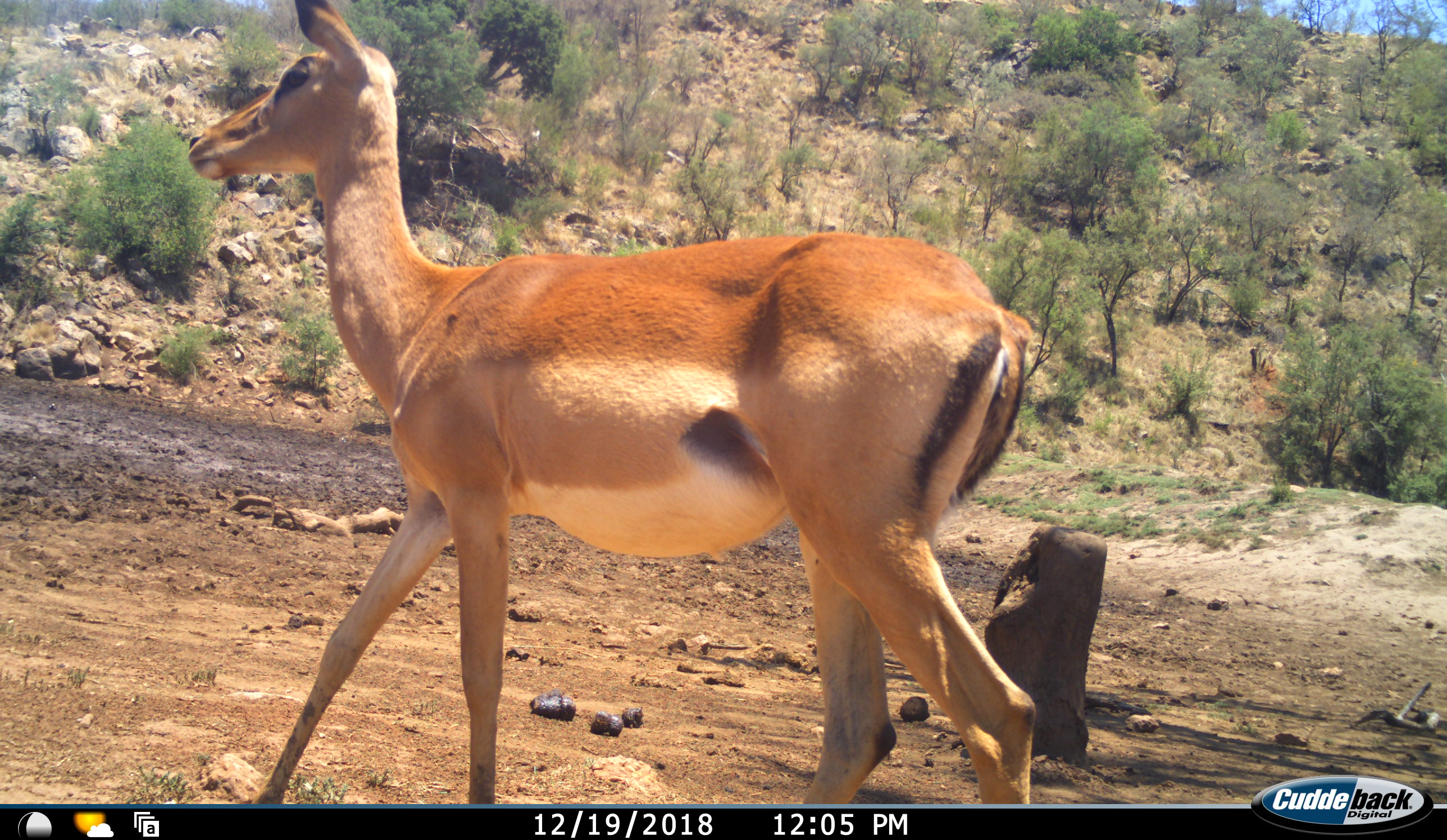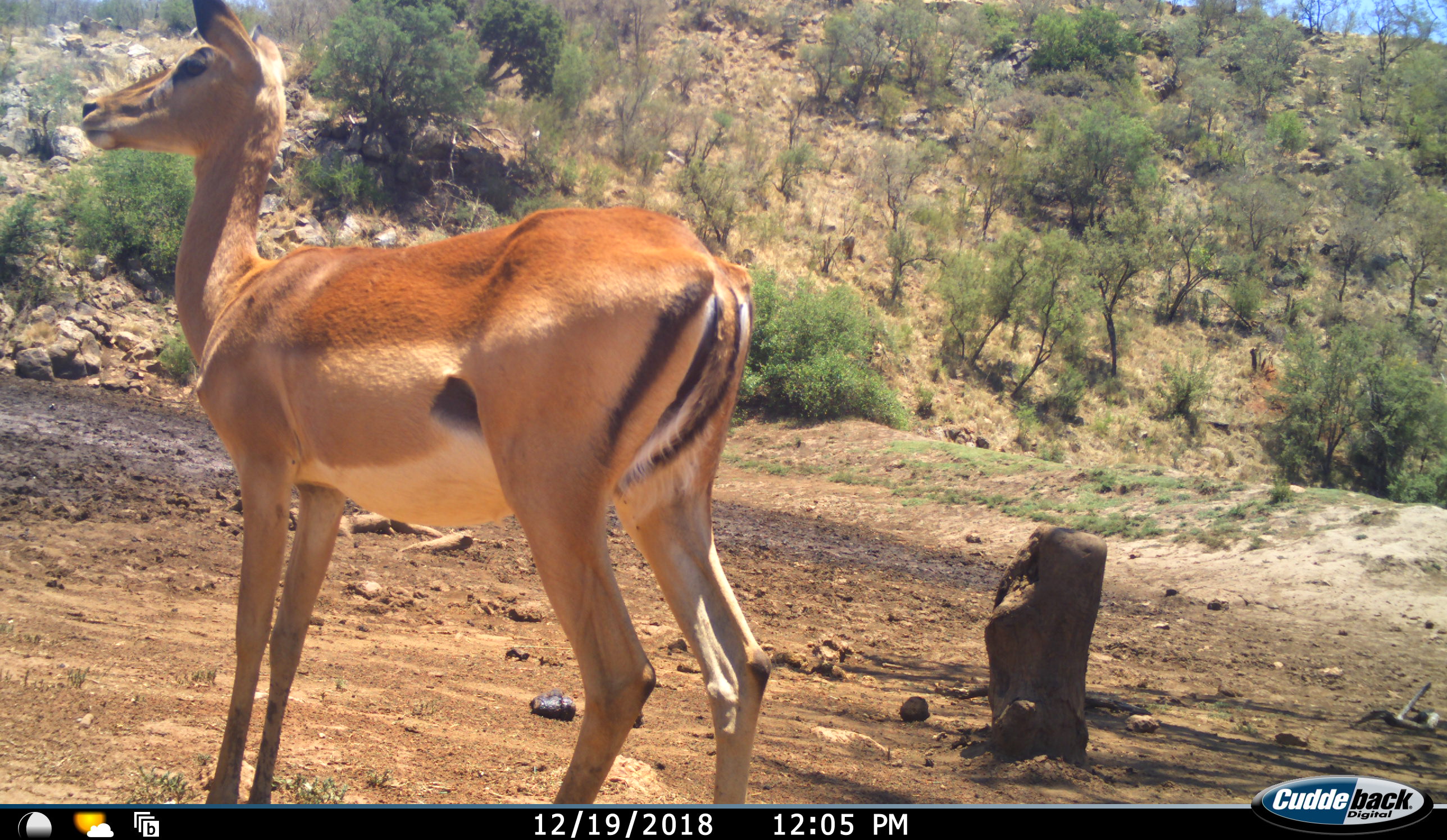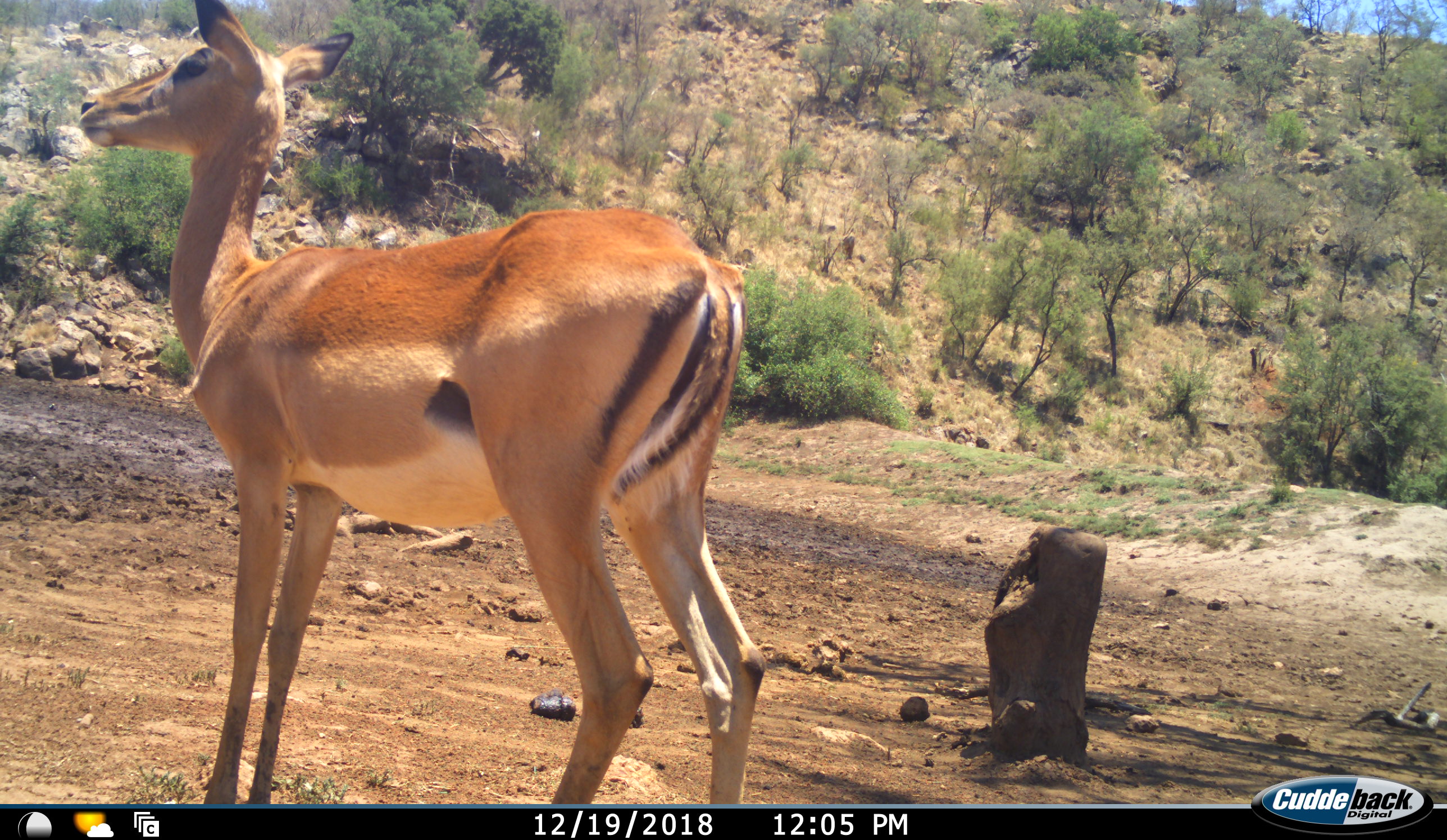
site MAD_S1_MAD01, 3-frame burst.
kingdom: Animalia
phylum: Chordata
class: Mammalia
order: Artiodactyla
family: Bovidae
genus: Aepyceros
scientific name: Aepyceros melampus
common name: impala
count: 1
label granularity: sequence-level